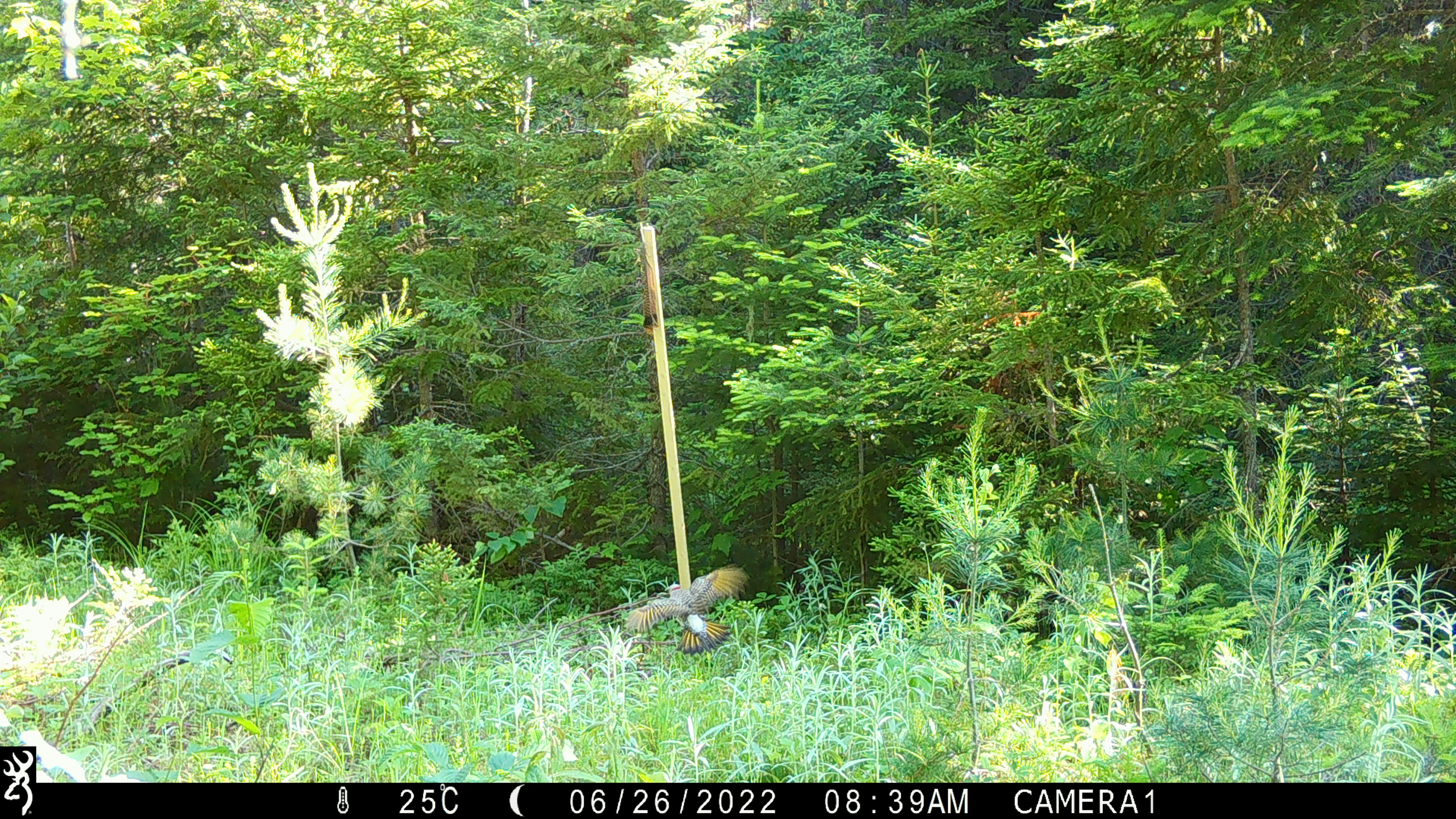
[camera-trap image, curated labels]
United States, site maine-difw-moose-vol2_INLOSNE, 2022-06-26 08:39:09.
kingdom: Animalia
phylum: Chordata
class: Aves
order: Piciformes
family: Picidae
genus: Colaptes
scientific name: Colaptes auratus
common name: northern flicker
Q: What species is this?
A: Northern flicker (Colaptes auratus).